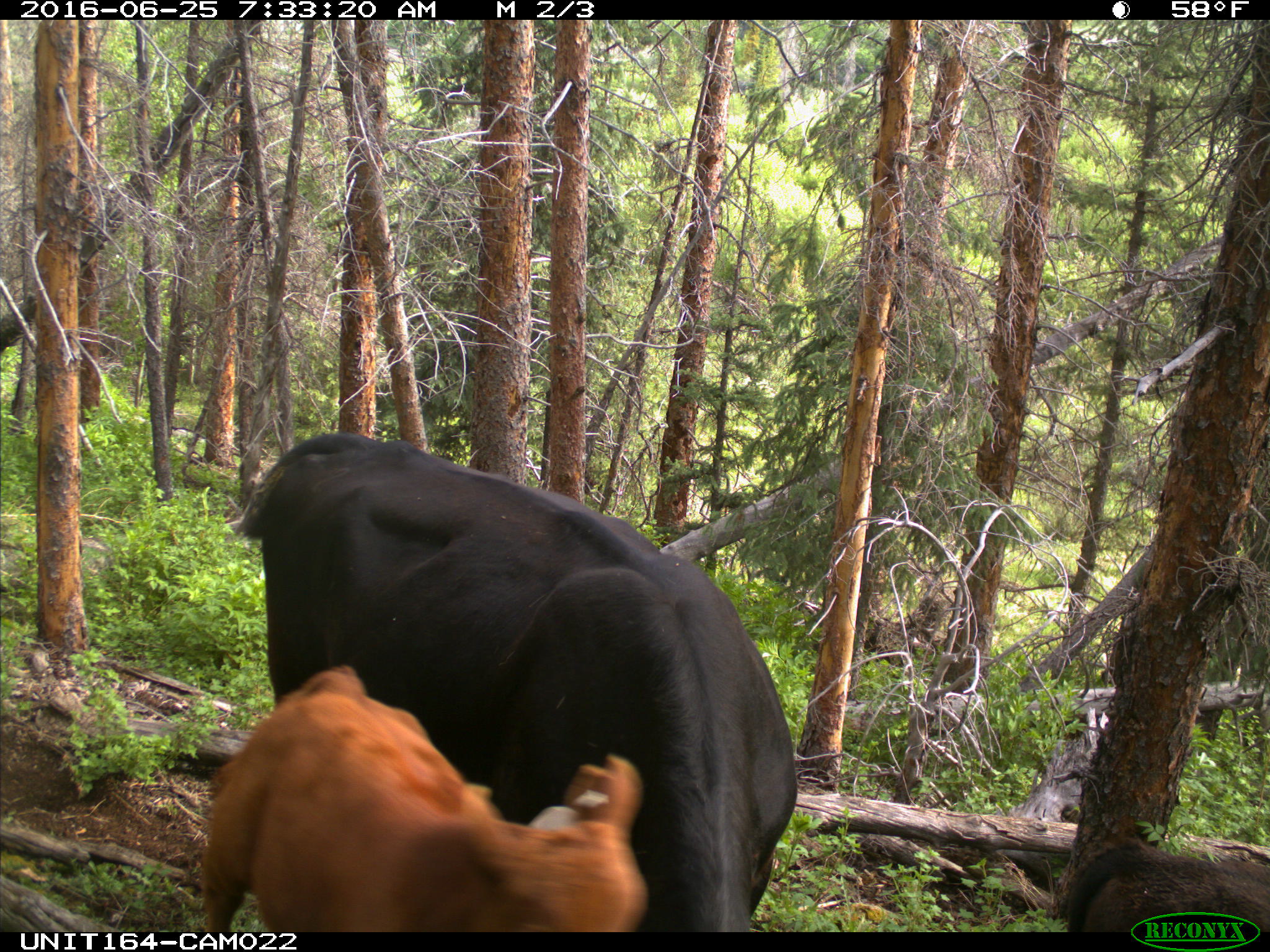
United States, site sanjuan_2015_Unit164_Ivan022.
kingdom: Animalia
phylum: Chordata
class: Mammalia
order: Artiodactyla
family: Bovidae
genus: Bos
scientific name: Bos taurus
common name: domestic cow